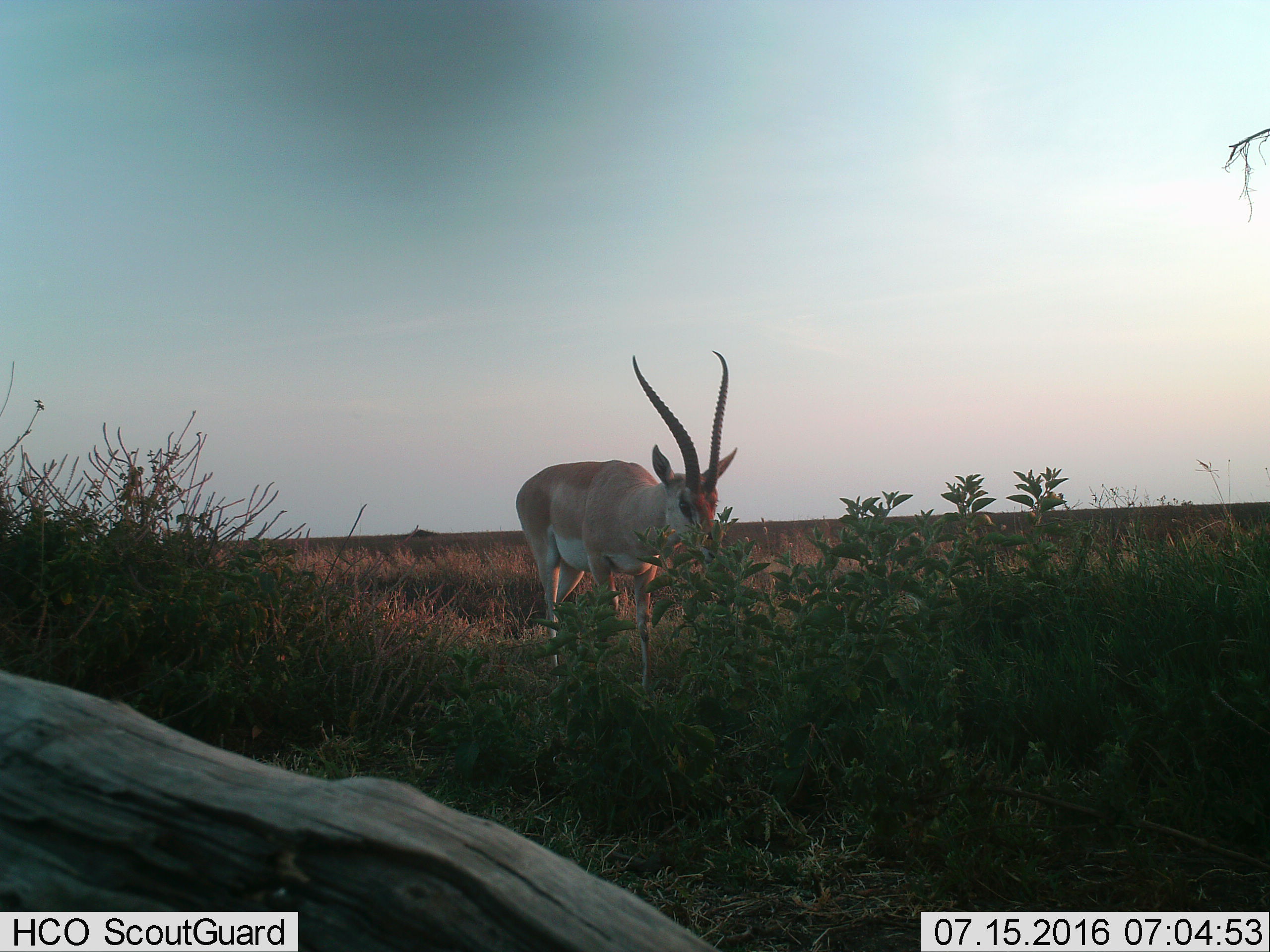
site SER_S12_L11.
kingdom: Animalia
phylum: Chordata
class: Mammalia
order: Artiodactyla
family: Bovidae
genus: Nanger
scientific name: Nanger granti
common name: grant's gazelle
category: gazellegrants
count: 1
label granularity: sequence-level